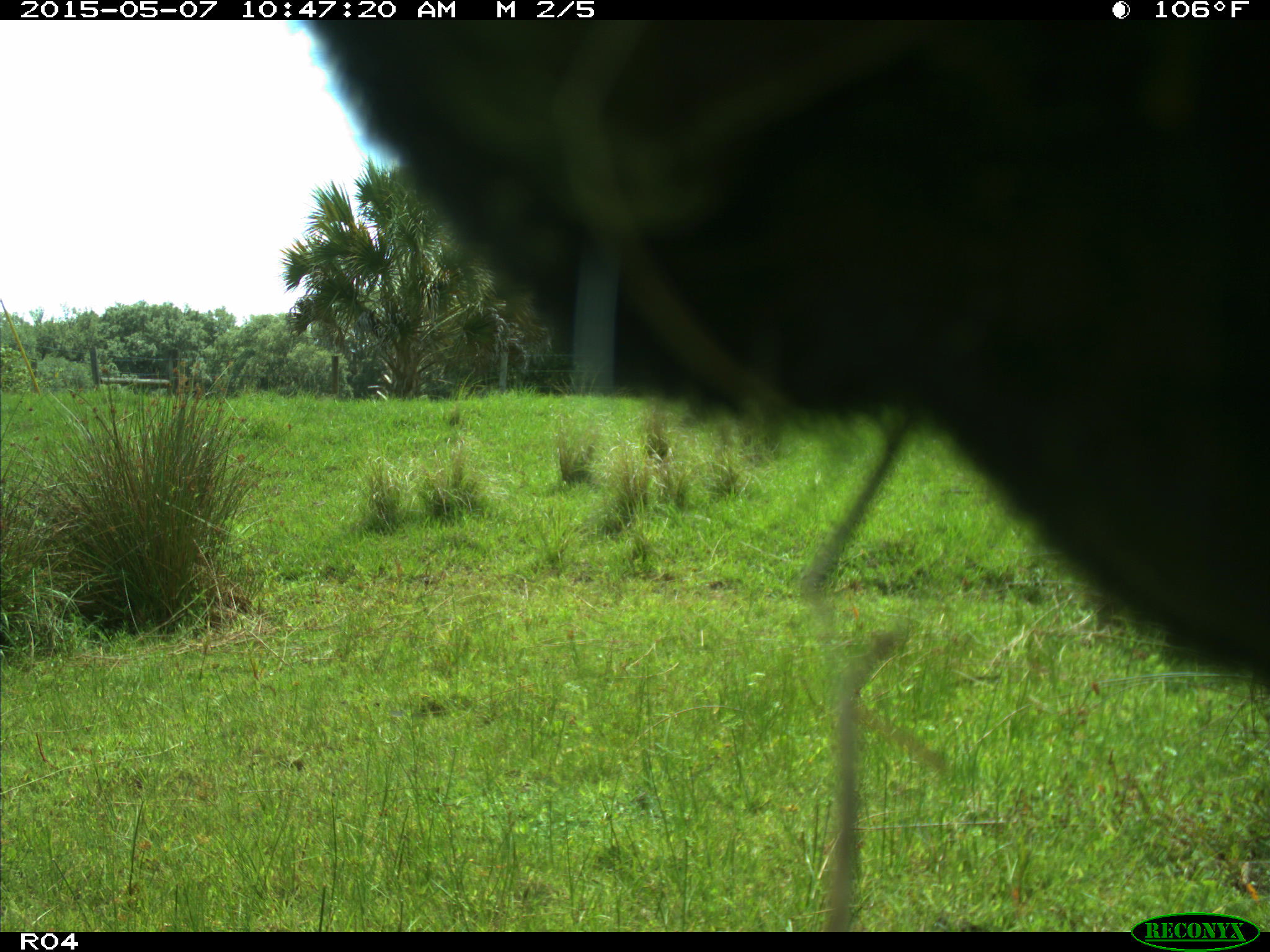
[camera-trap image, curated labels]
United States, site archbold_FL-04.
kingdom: Animalia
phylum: Chordata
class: Mammalia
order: Artiodactyla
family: Bovidae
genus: Bos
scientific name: Bos taurus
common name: domestic cow